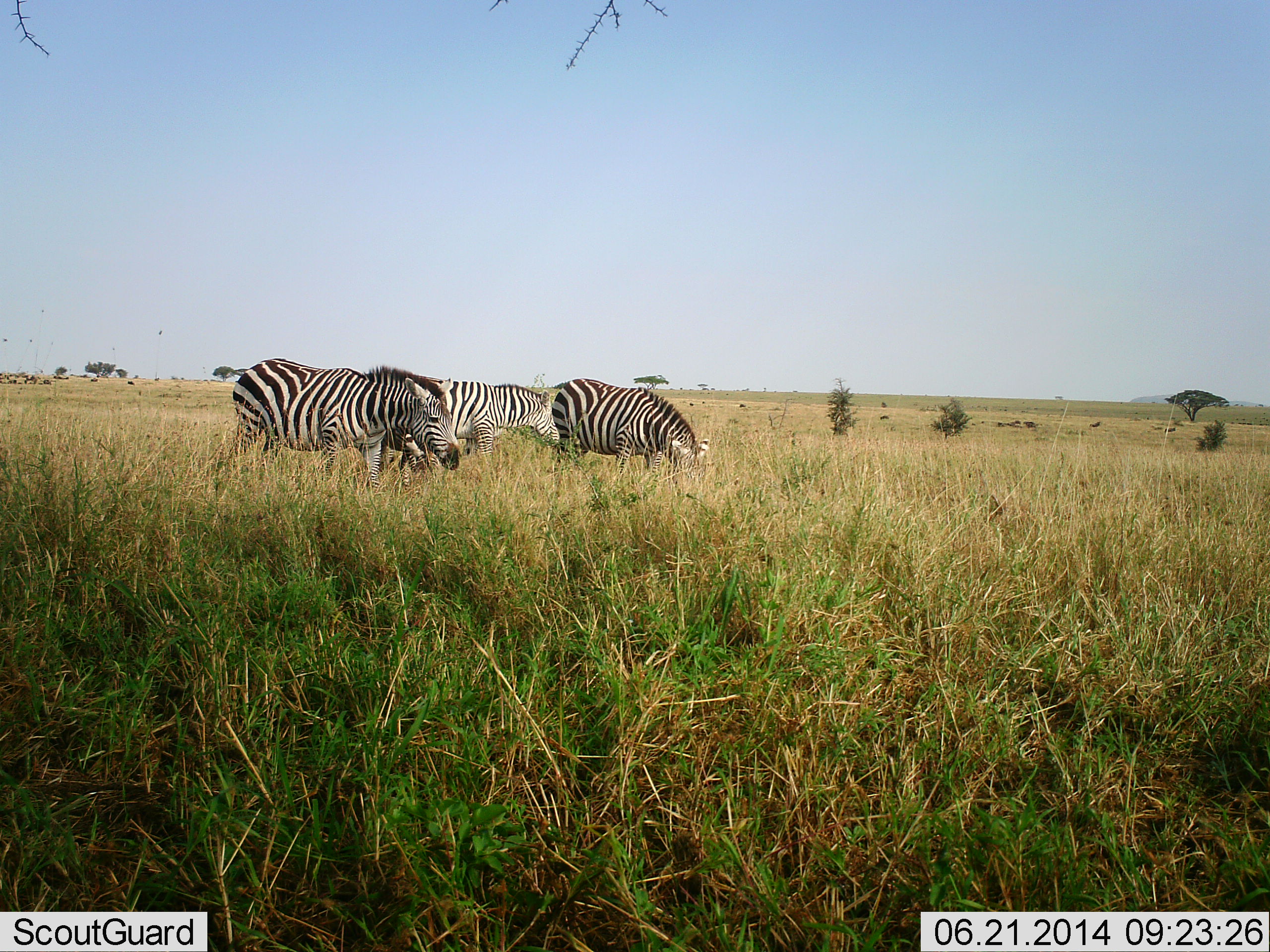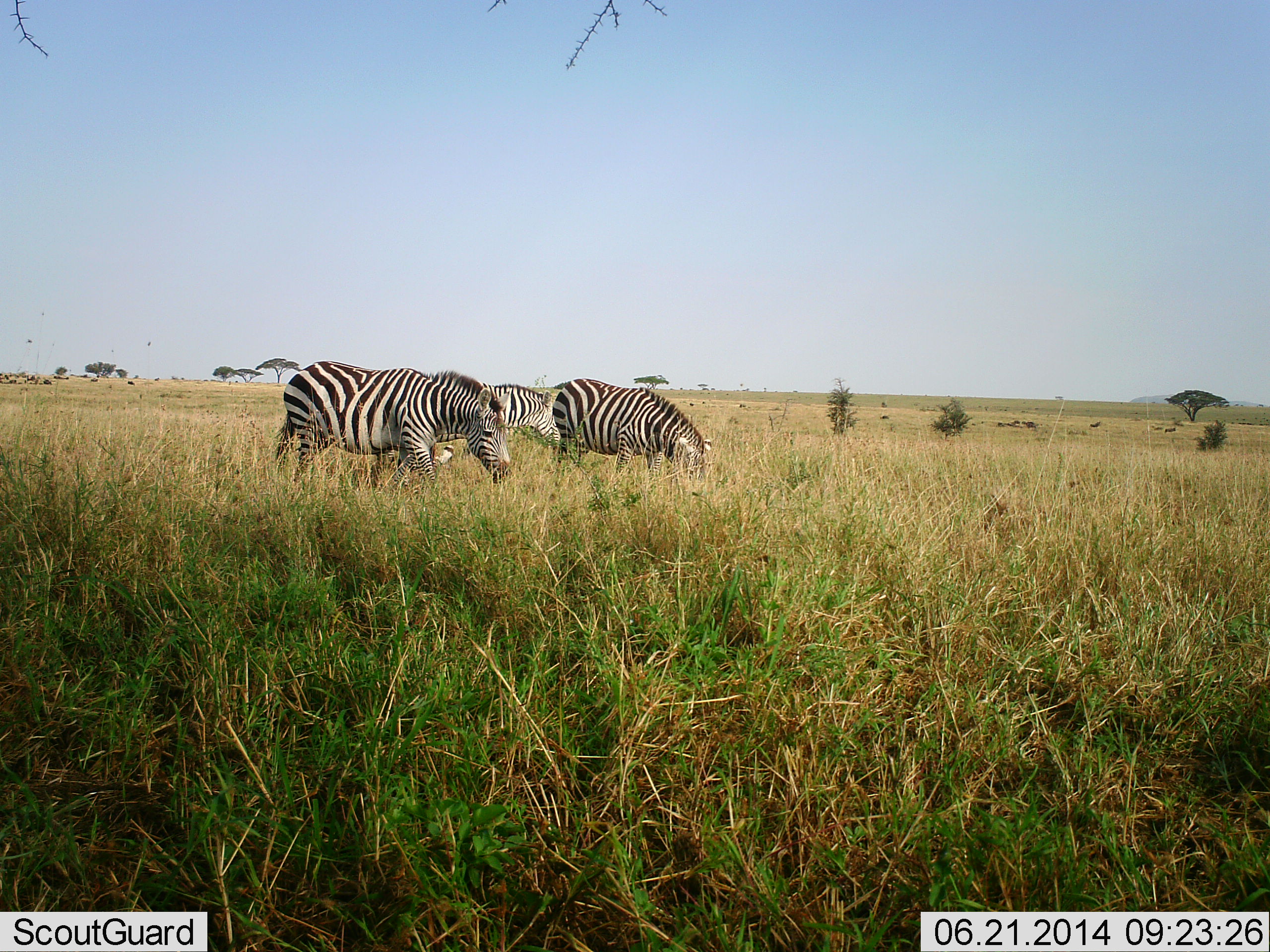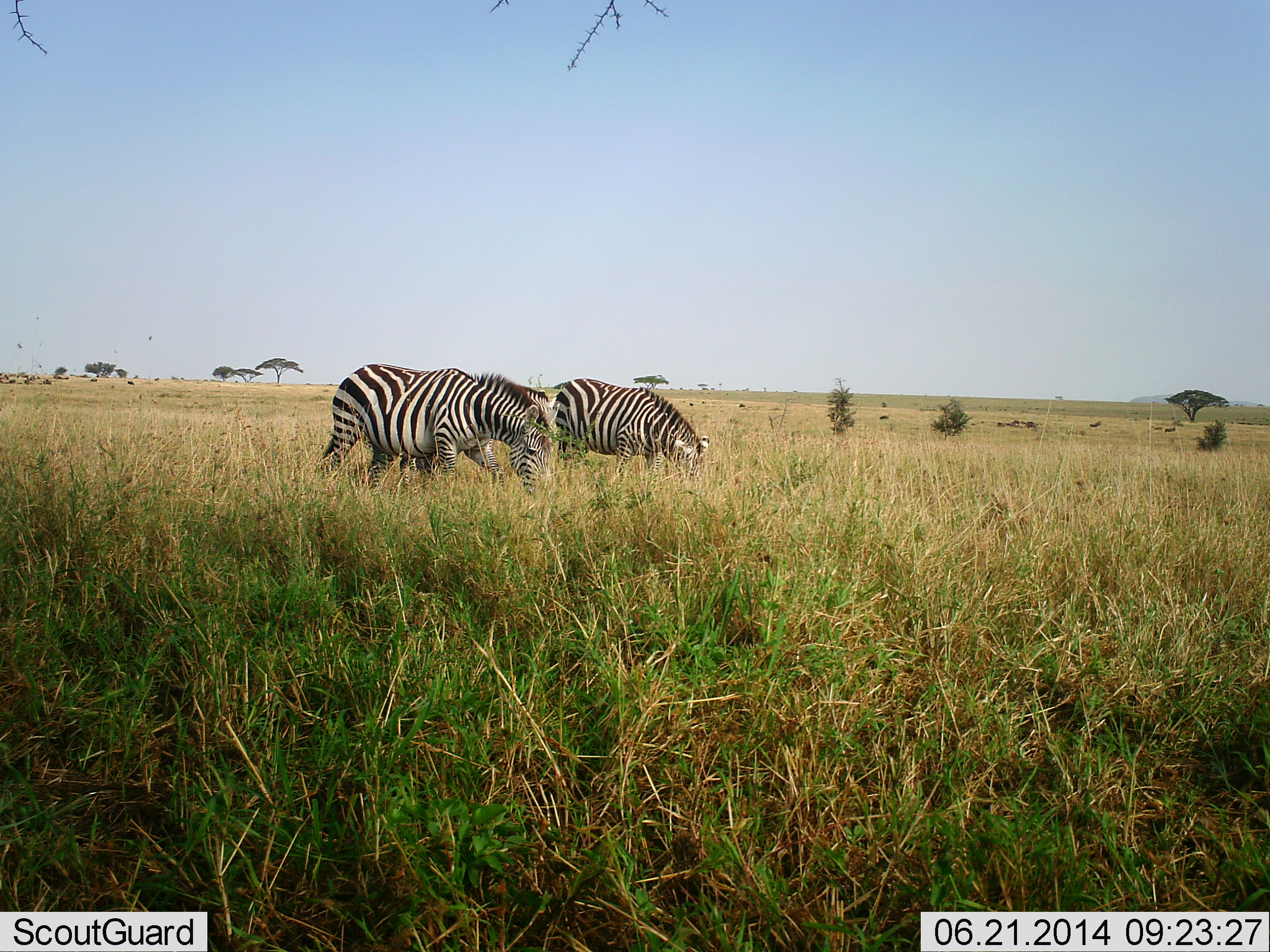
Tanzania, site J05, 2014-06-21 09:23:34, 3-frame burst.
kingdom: Animalia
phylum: Chordata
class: Mammalia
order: Perissodactyla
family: Equidae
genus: Equus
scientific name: Equus quagga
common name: plains zebra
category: zebra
Zebra (plains zebra) (Equus quagga), count 3. Behavior (volunteer vote fractions): standing 10%, resting 0%, moving 40%, interacting 0%. Young present (vote fraction): 0%. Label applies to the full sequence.